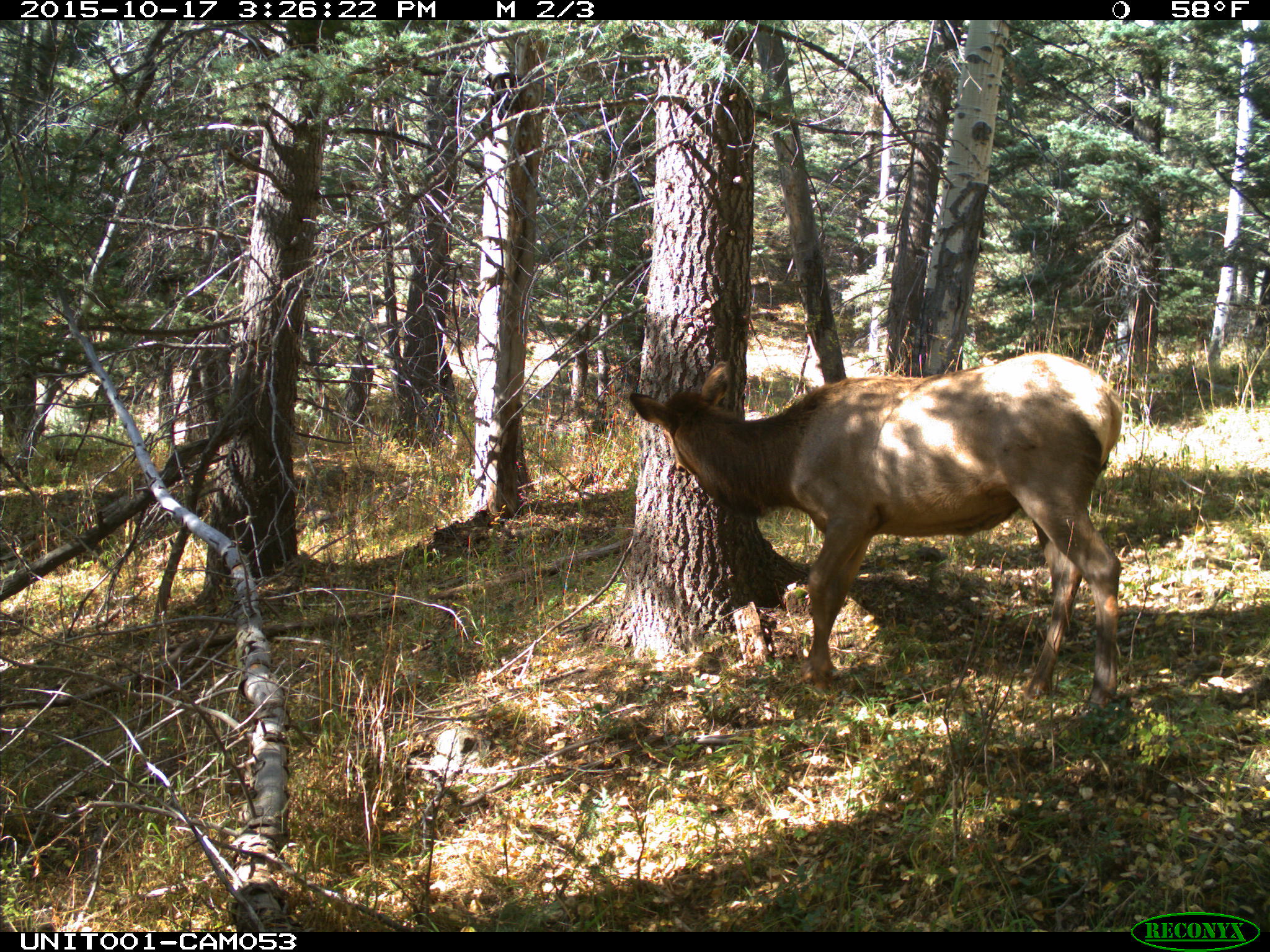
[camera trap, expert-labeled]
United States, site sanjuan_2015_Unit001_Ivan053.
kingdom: Animalia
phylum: Chordata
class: Mammalia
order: Artiodactyla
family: Cervidae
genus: Cervus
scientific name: Cervus elaphus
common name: red deer